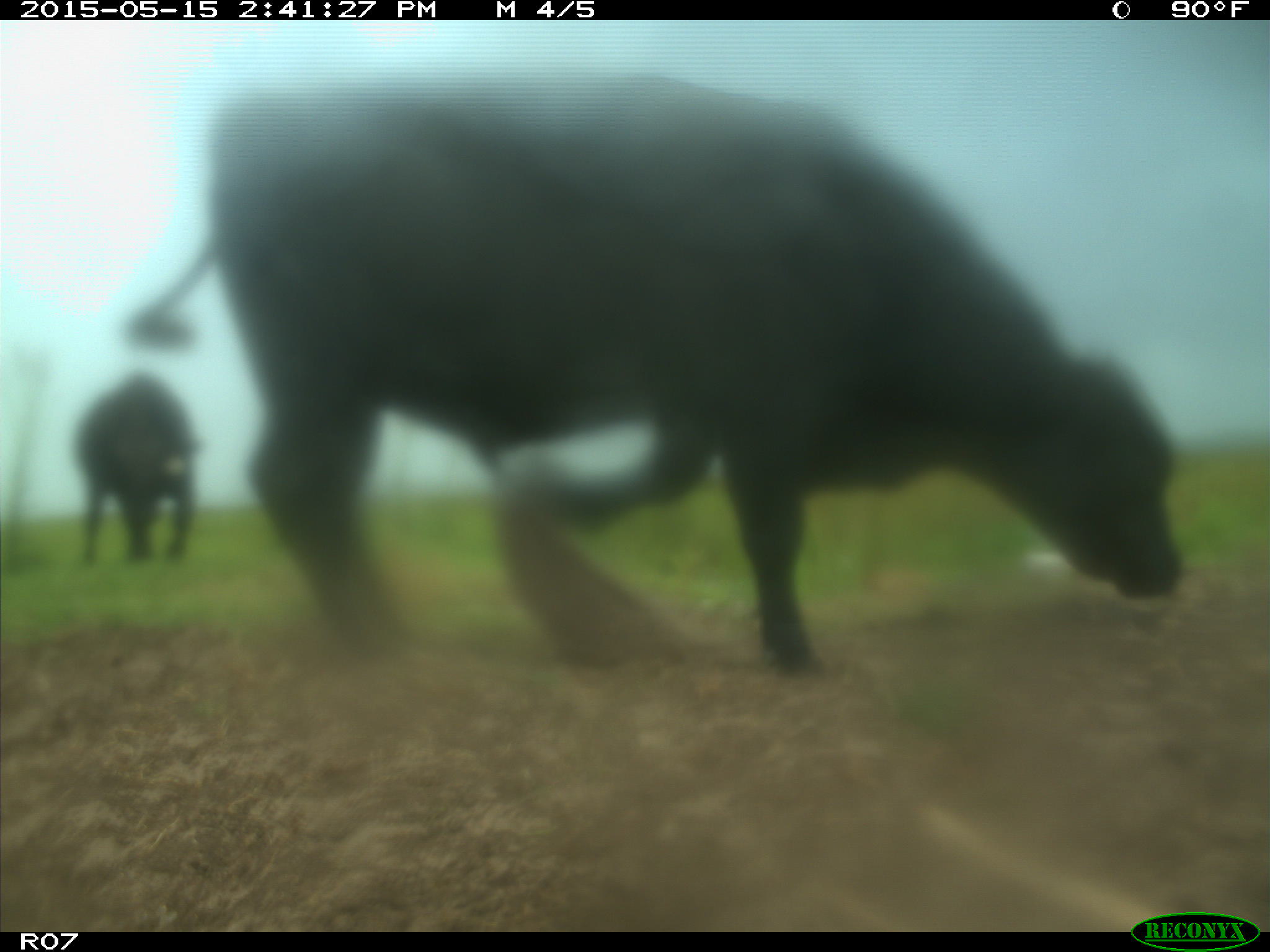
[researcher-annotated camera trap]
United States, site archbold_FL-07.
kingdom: Animalia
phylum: Chordata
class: Mammalia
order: Artiodactyla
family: Bovidae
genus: Bos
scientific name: Bos taurus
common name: domestic cow